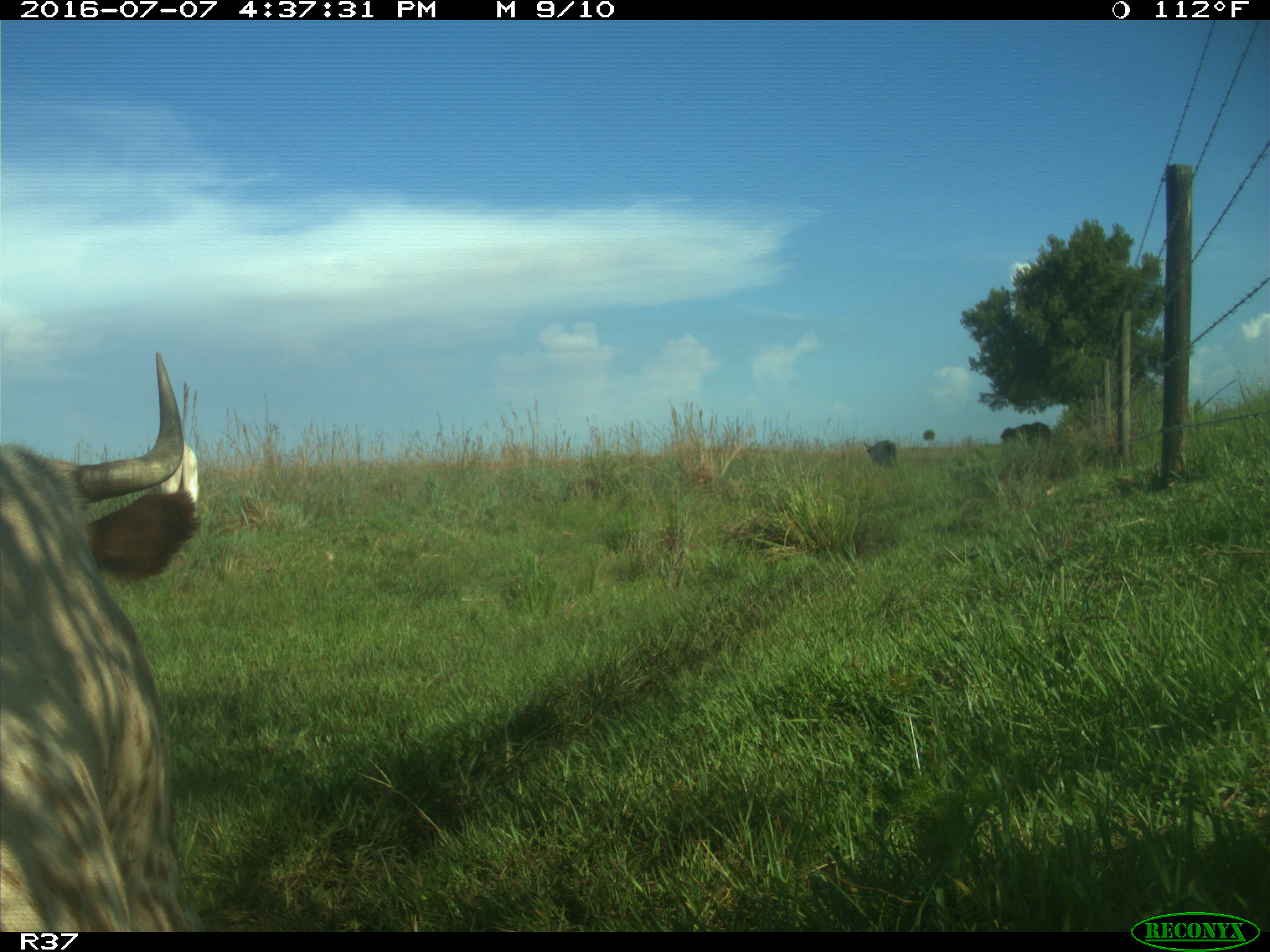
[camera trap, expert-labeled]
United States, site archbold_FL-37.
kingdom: Animalia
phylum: Chordata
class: Mammalia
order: Artiodactyla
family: Bovidae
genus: Bos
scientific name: Bos taurus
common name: domestic cow